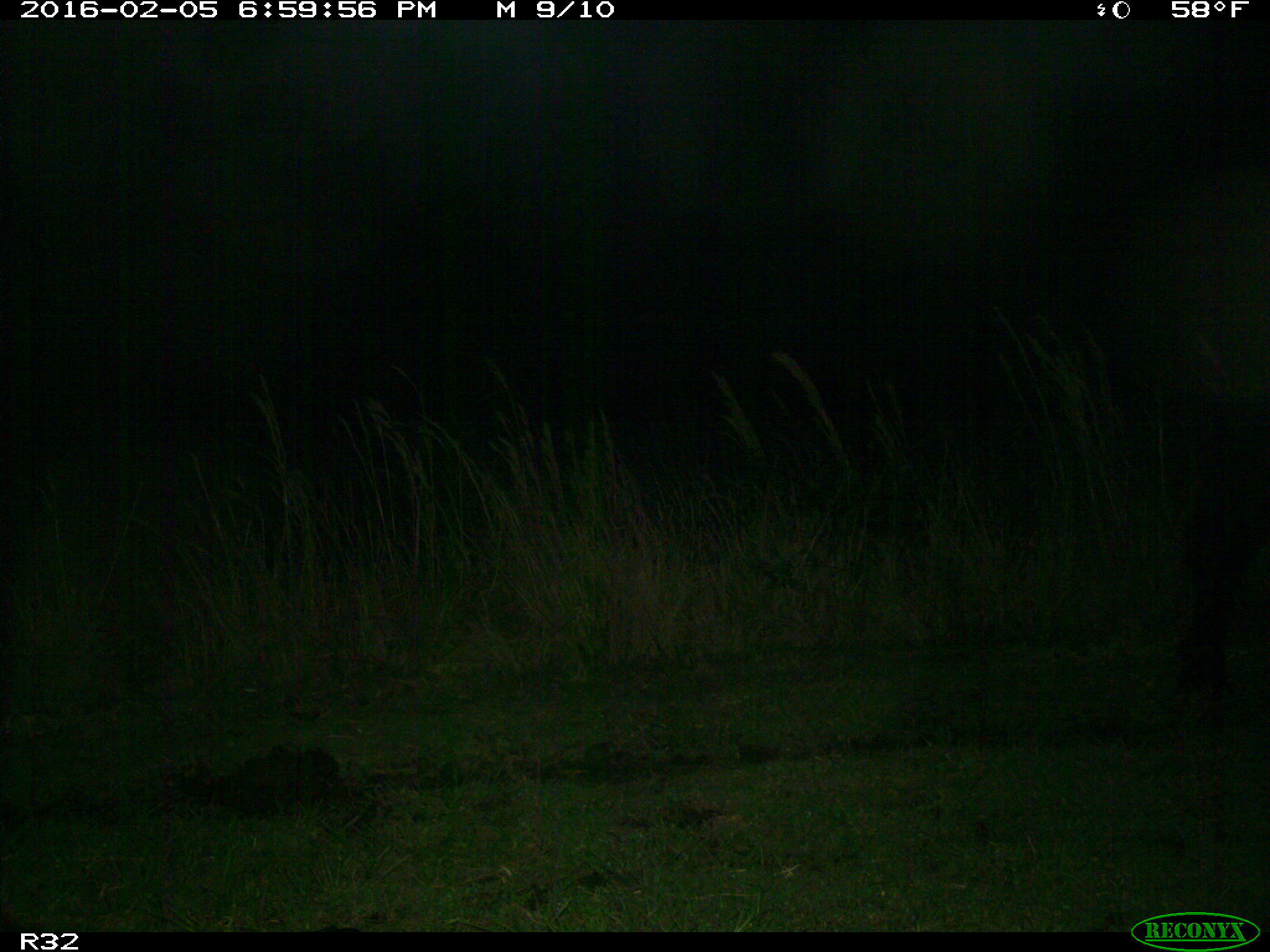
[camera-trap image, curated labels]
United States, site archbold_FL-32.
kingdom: Animalia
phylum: Chordata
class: Mammalia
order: Artiodactyla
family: Bovidae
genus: Bos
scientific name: Bos taurus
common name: domestic cow